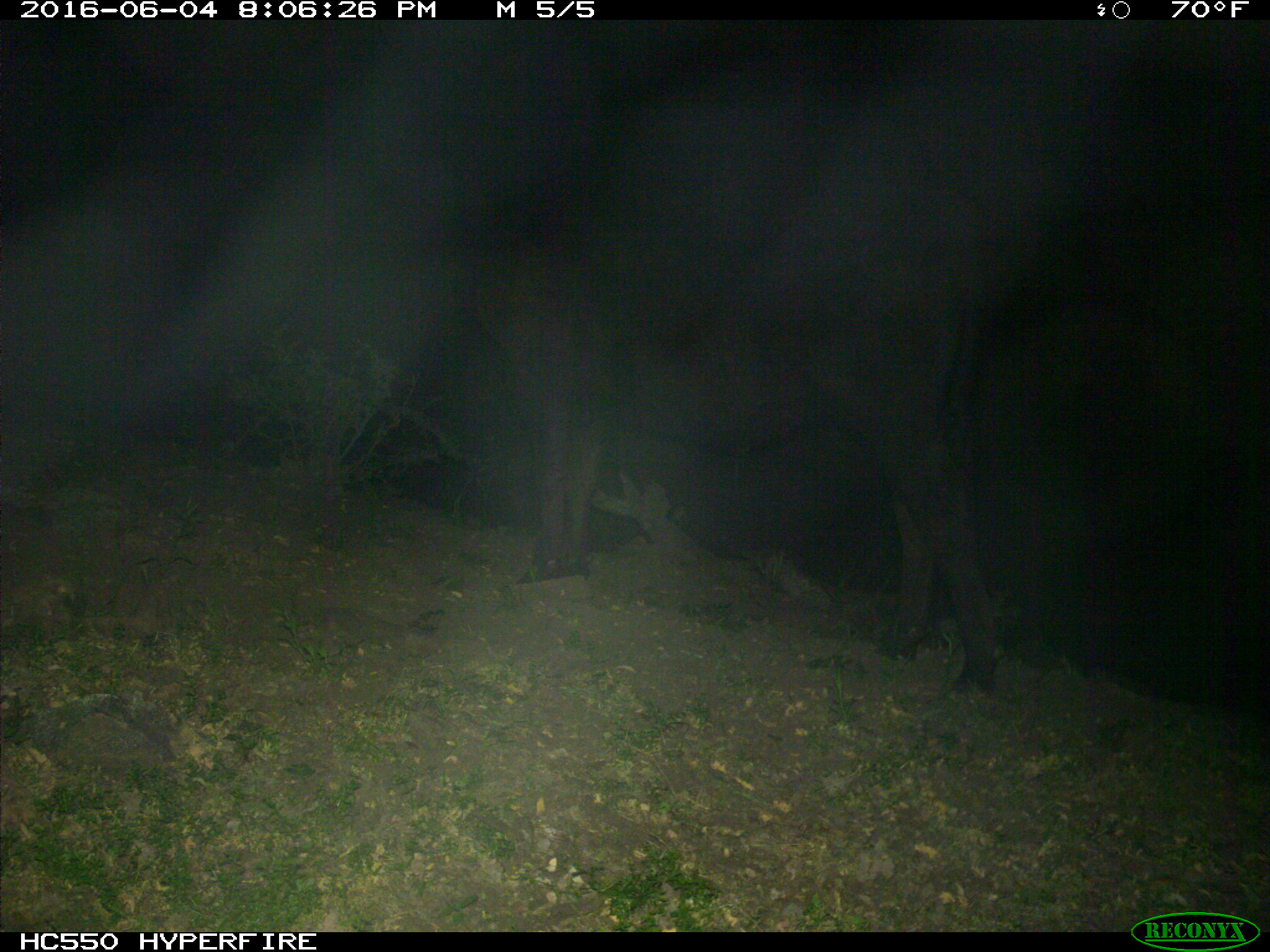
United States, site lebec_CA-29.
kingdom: Animalia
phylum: Chordata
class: Mammalia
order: Artiodactyla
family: Bovidae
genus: Bos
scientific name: Bos taurus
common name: domestic cow